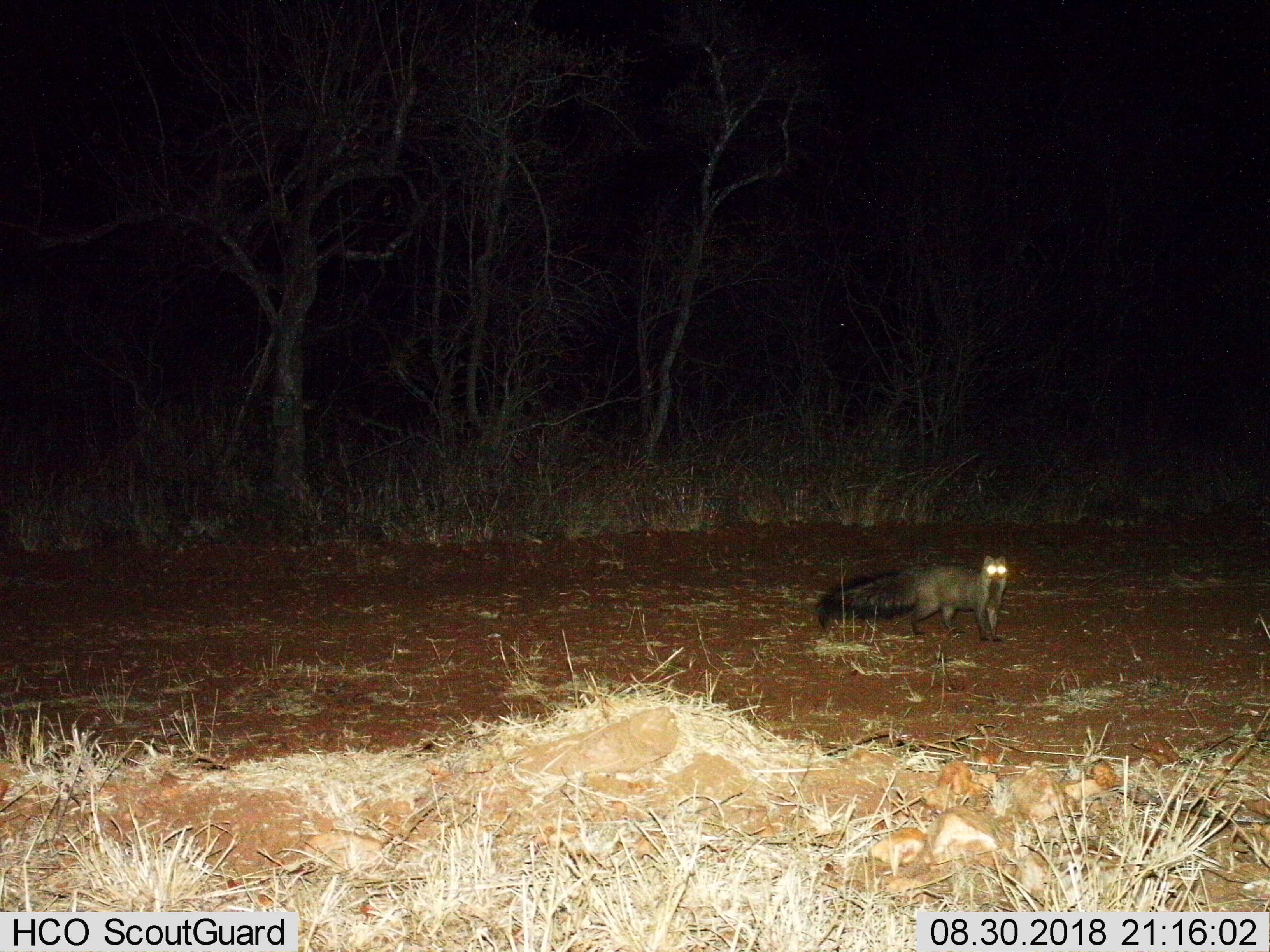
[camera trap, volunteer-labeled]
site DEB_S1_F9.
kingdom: Animalia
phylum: Chordata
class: Mammalia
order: Carnivora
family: Herpestidae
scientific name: Herpestidae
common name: mongoose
Mongoose (Herpestidae), count 1. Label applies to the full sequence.